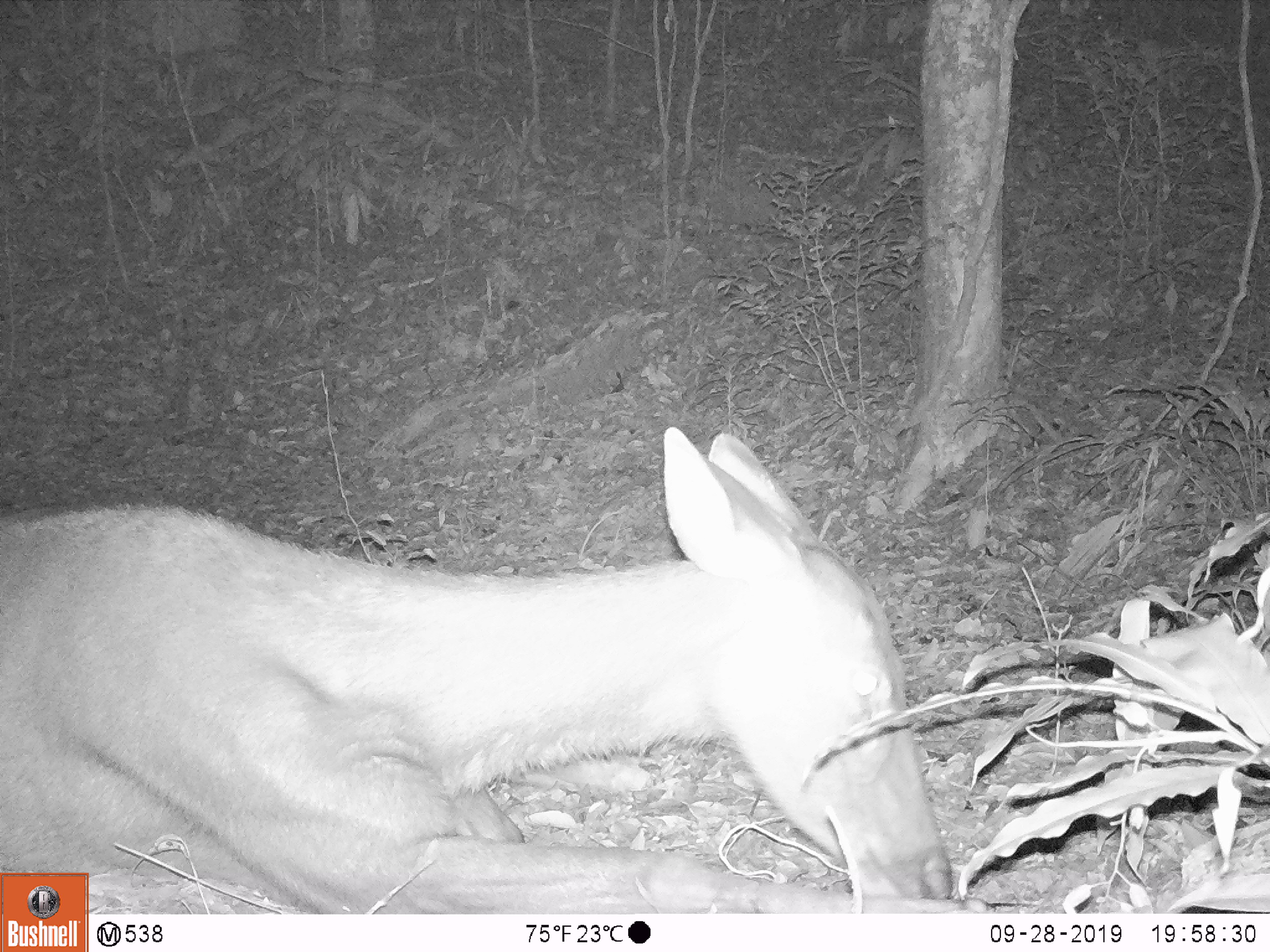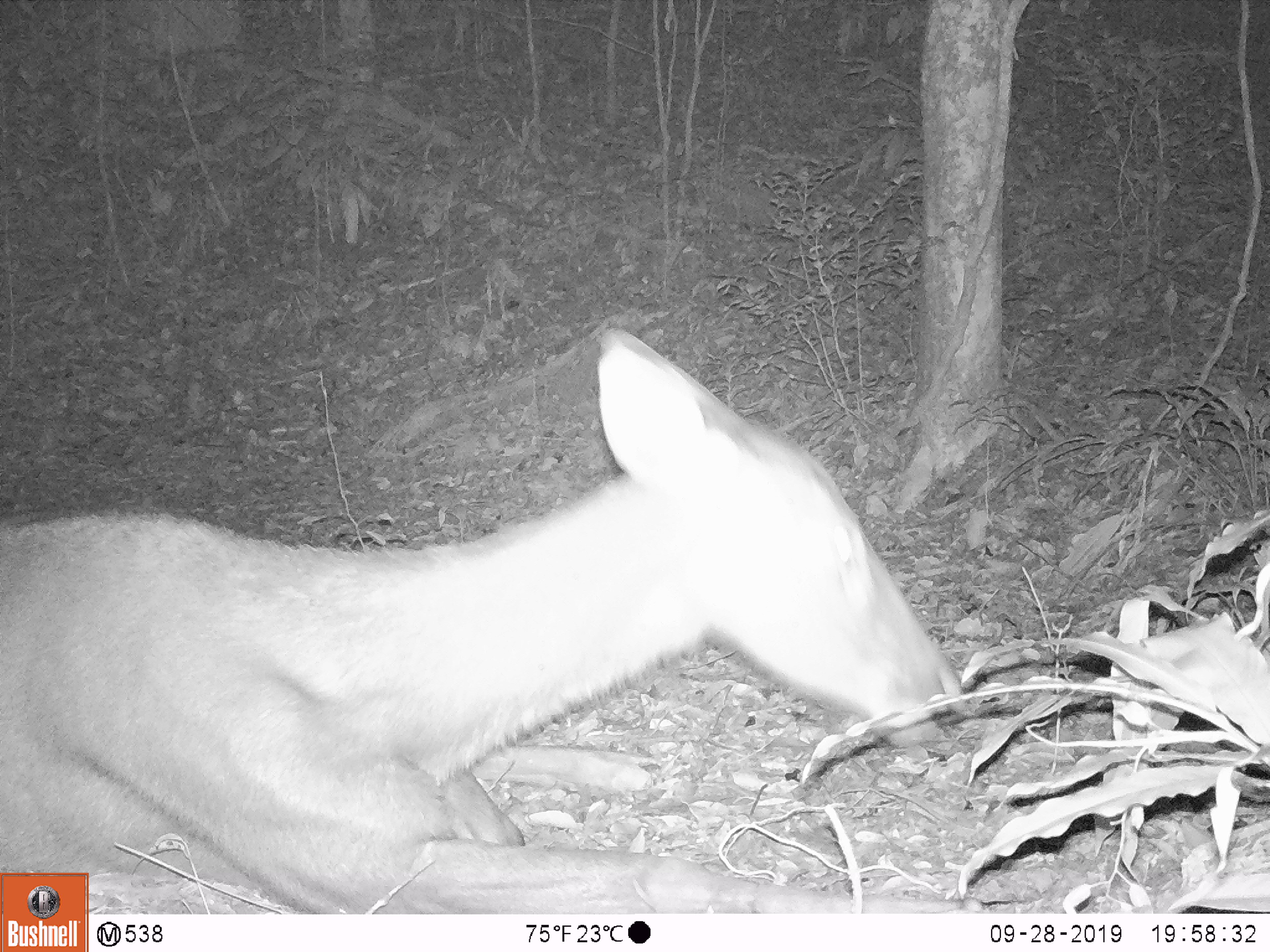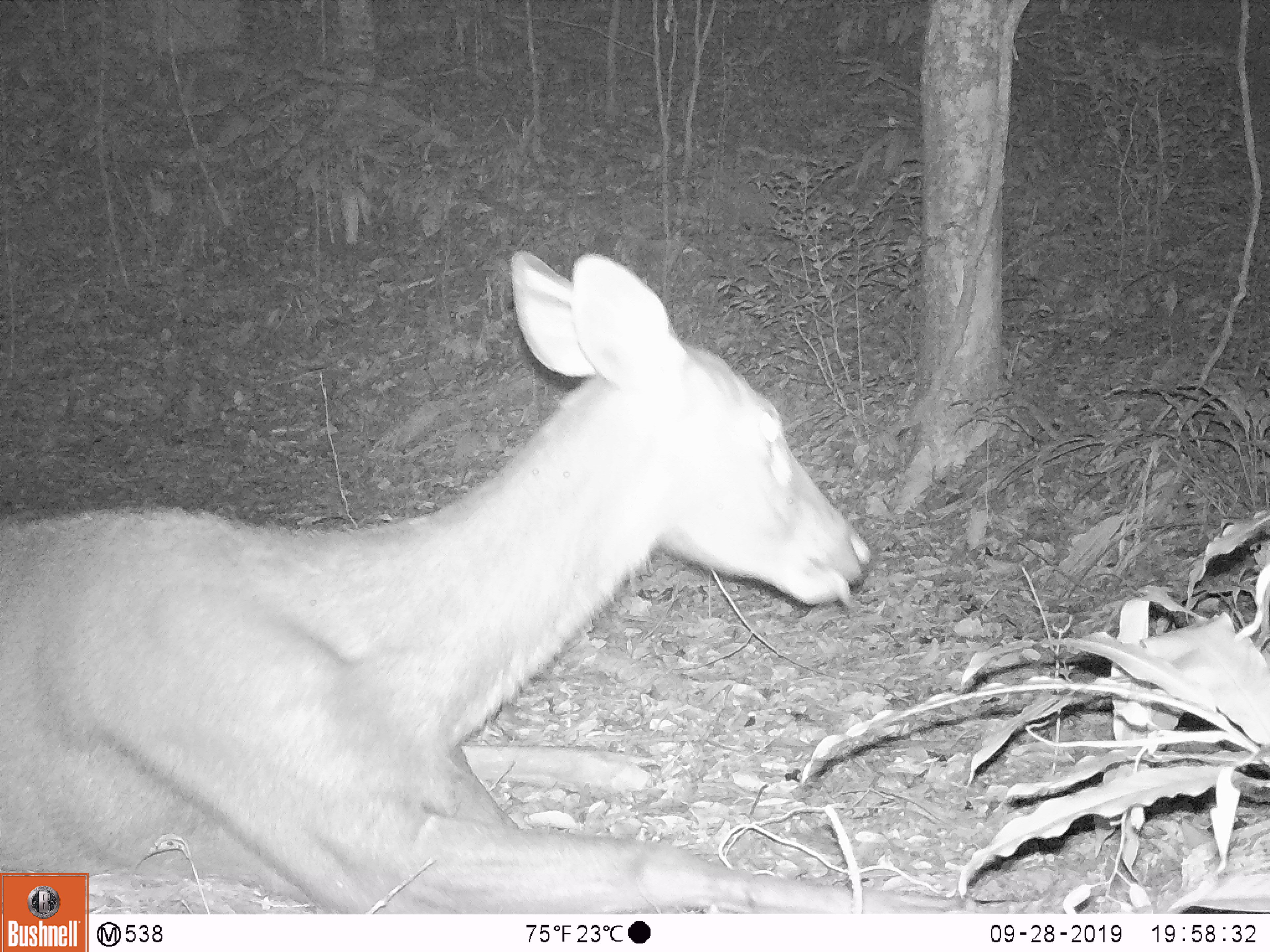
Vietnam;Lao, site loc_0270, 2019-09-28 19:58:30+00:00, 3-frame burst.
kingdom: Animalia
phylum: Chordata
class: Mammalia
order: Artiodactyla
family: Cervidae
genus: Rusa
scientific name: Rusa unicolor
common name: sambar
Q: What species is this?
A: Sambar (Rusa unicolor).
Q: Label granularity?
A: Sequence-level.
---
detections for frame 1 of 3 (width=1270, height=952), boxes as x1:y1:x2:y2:
sambar: 0:421:992:912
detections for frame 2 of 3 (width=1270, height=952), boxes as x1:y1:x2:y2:
sambar: 0:324:992:912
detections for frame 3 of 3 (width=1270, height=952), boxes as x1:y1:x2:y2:
sambar: 0:244:974:912